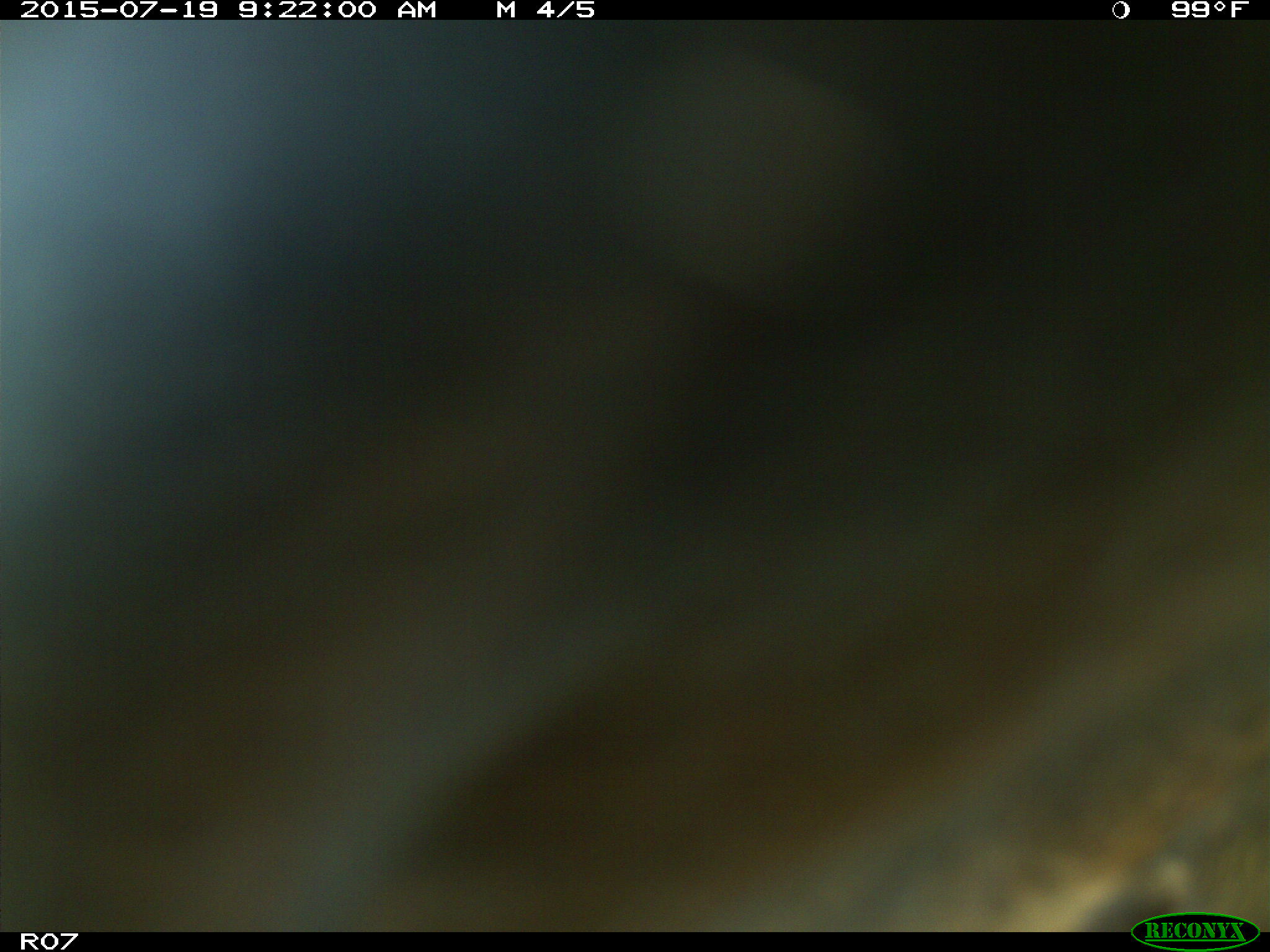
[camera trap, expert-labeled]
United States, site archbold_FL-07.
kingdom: Animalia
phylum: Chordata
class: Mammalia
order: Artiodactyla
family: Bovidae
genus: Bos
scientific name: Bos taurus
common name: domestic cow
Bos taurus (domestic cow).